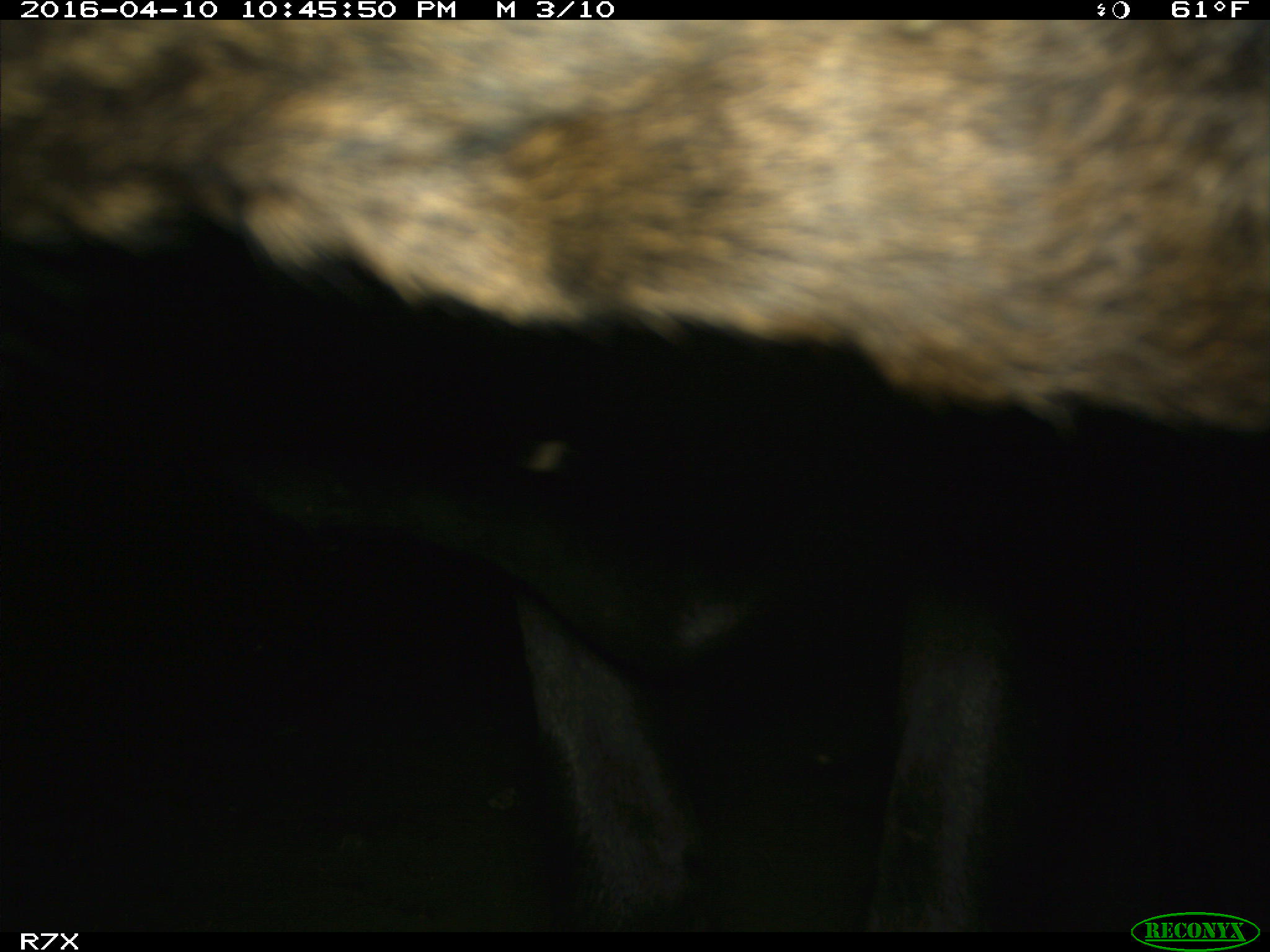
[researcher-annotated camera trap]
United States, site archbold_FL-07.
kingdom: Animalia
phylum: Chordata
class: Mammalia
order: Artiodactyla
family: Bovidae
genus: Bos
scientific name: Bos taurus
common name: domestic cow